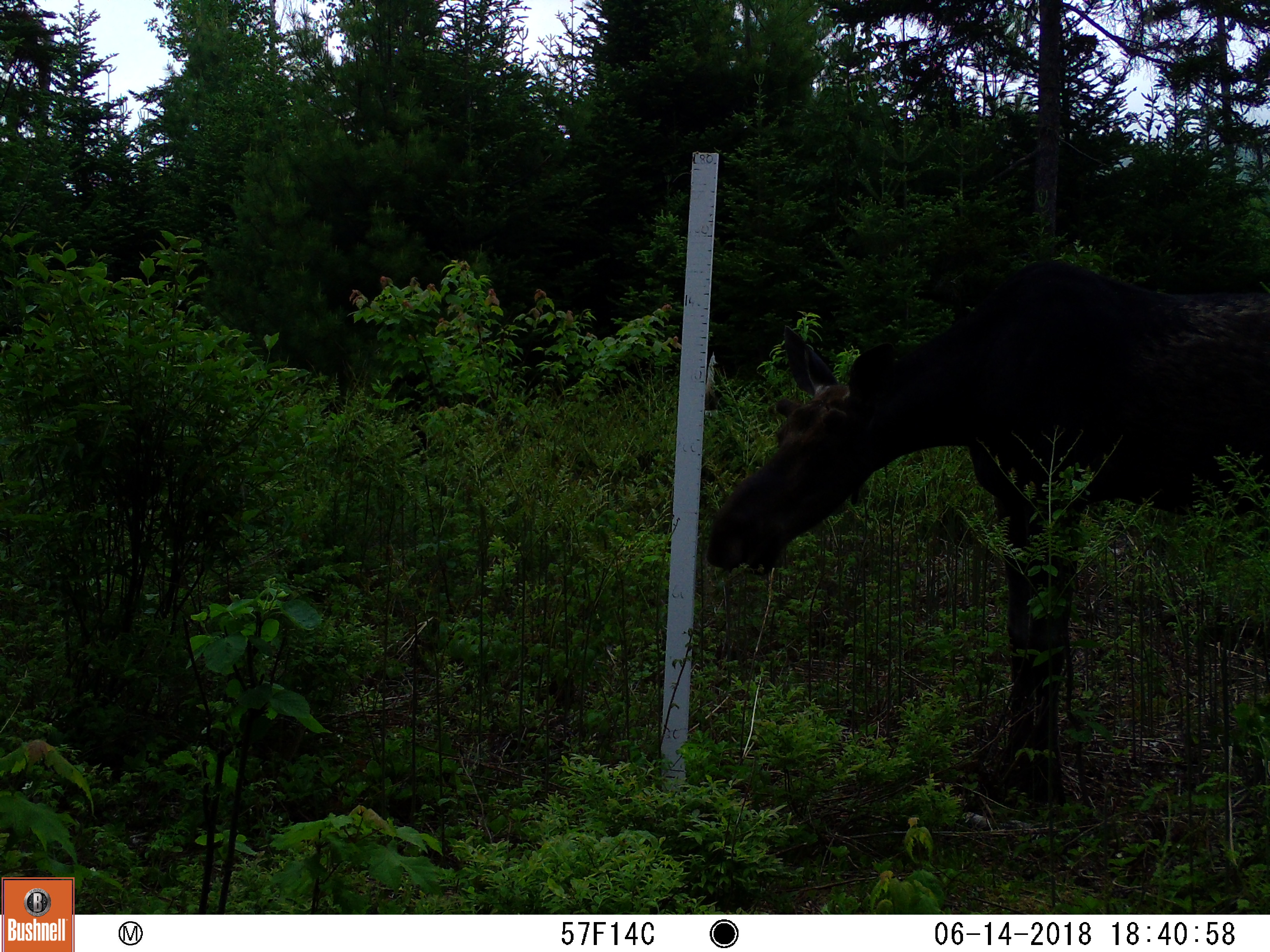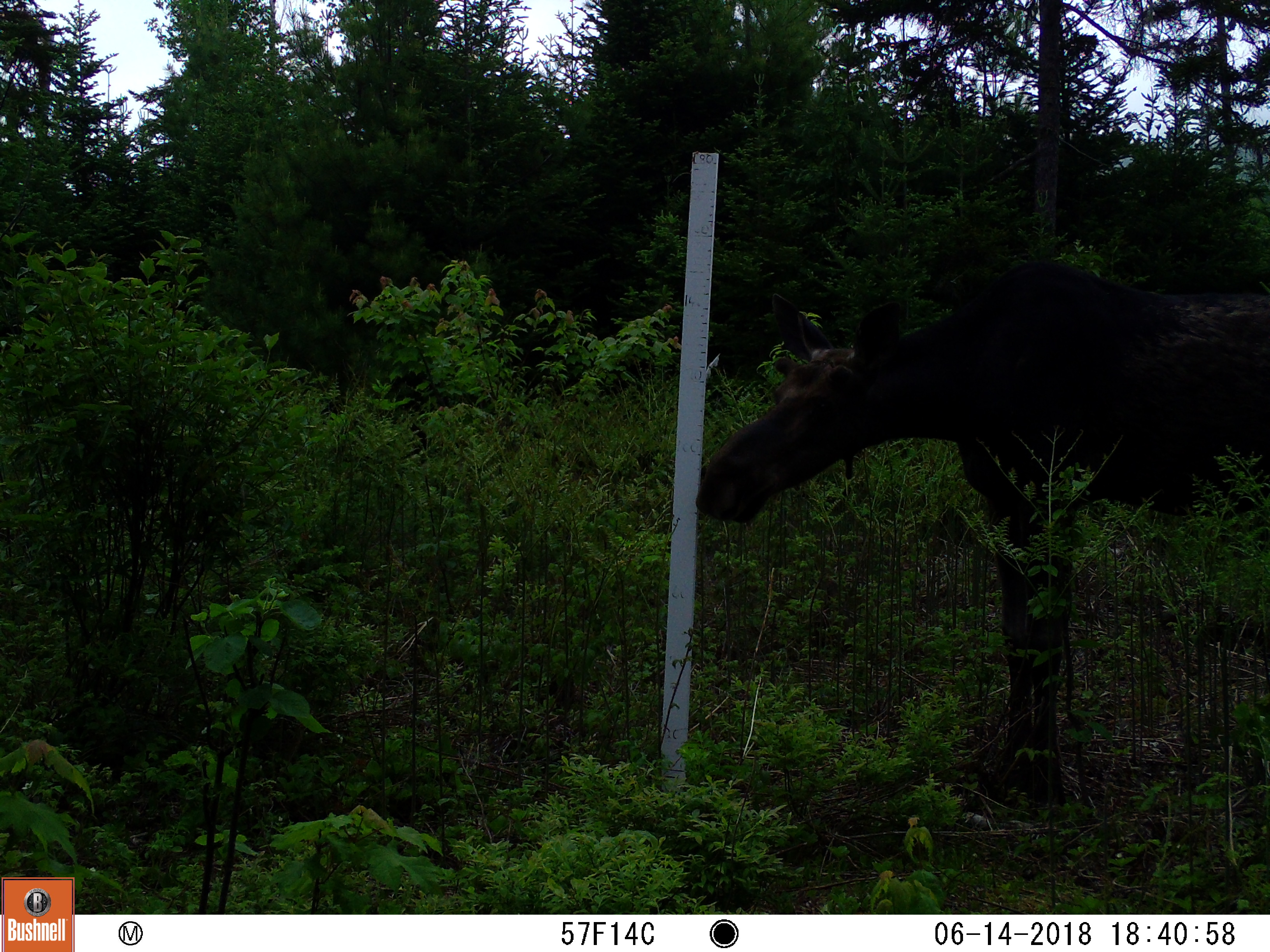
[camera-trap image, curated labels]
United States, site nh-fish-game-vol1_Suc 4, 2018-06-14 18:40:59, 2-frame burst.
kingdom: Animalia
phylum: Chordata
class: Mammalia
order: Artiodactyla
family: Cervidae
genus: Alces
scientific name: Alces alces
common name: moose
Moose (Alces alces).